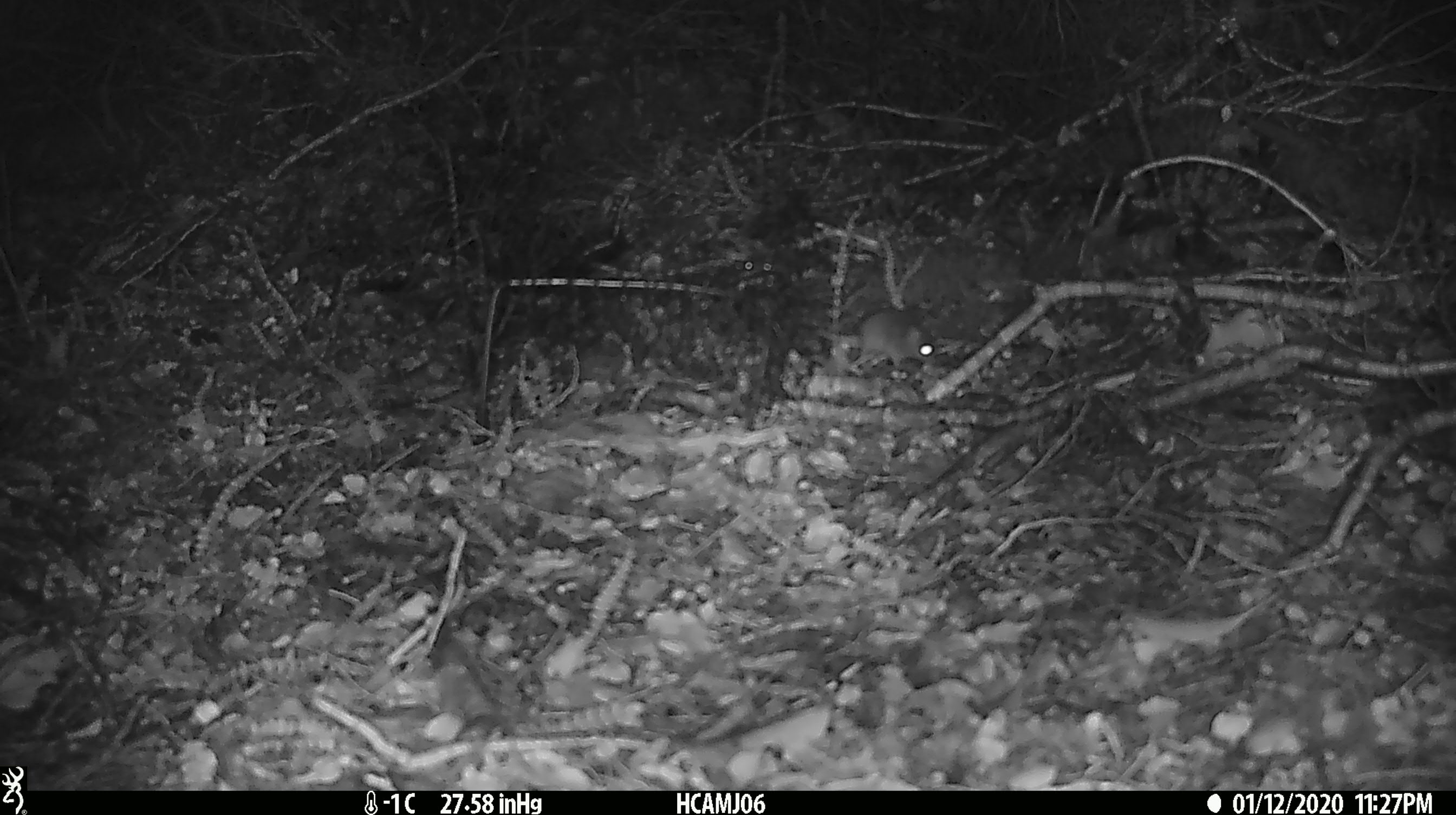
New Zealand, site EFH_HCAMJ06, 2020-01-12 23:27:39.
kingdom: Animalia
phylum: Chordata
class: Mammalia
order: Rodentia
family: Muridae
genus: Mus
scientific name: Mus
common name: mouse